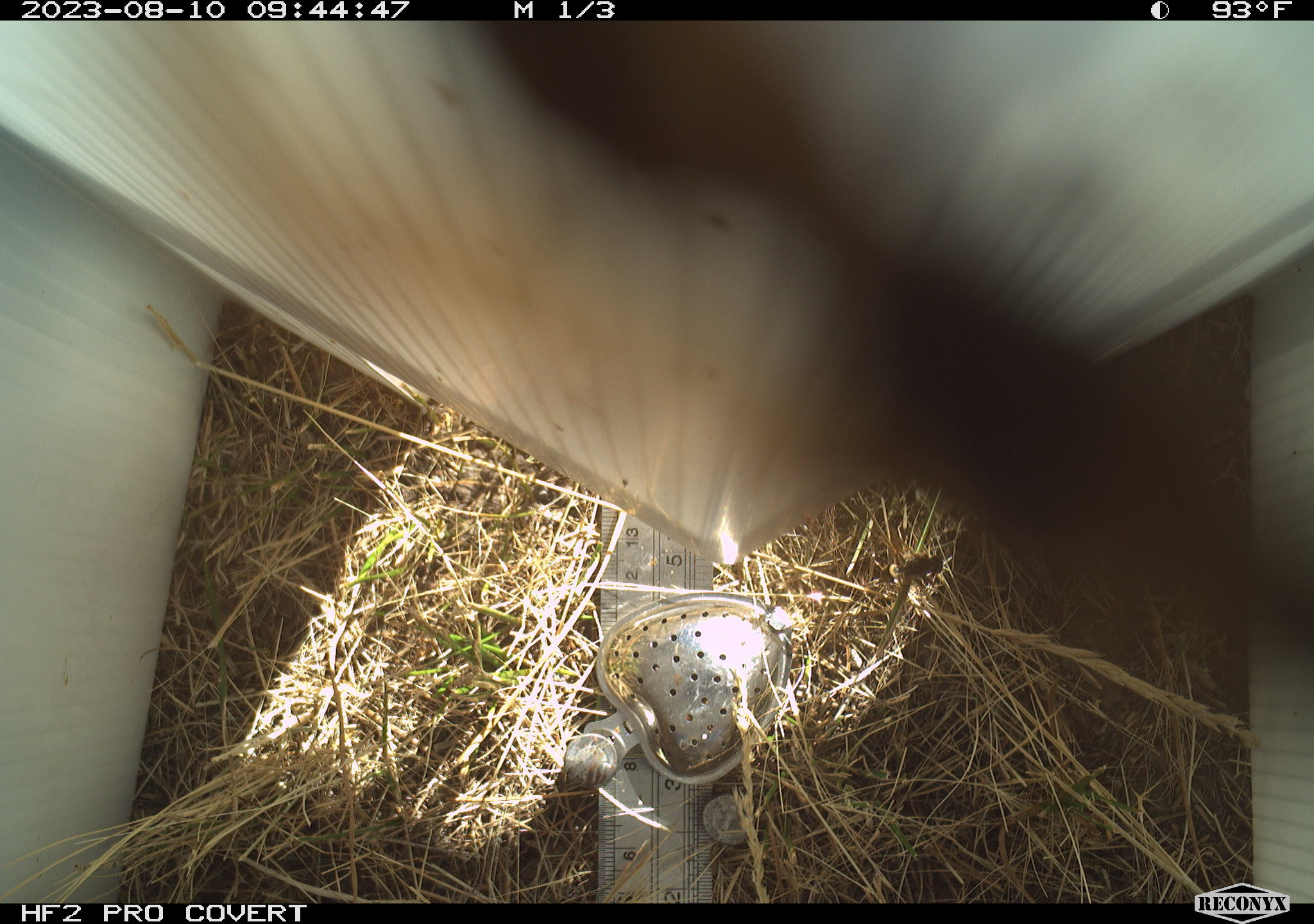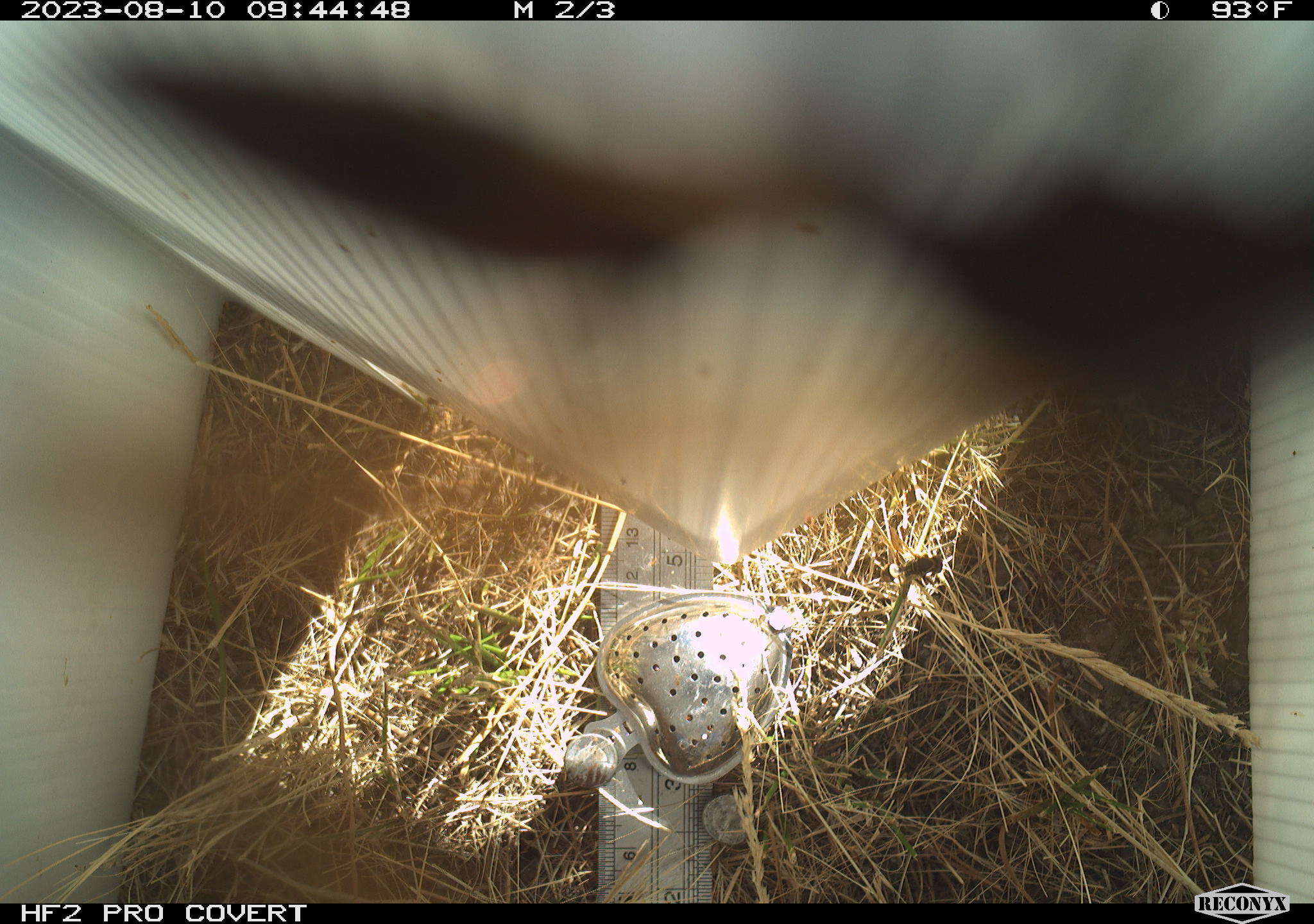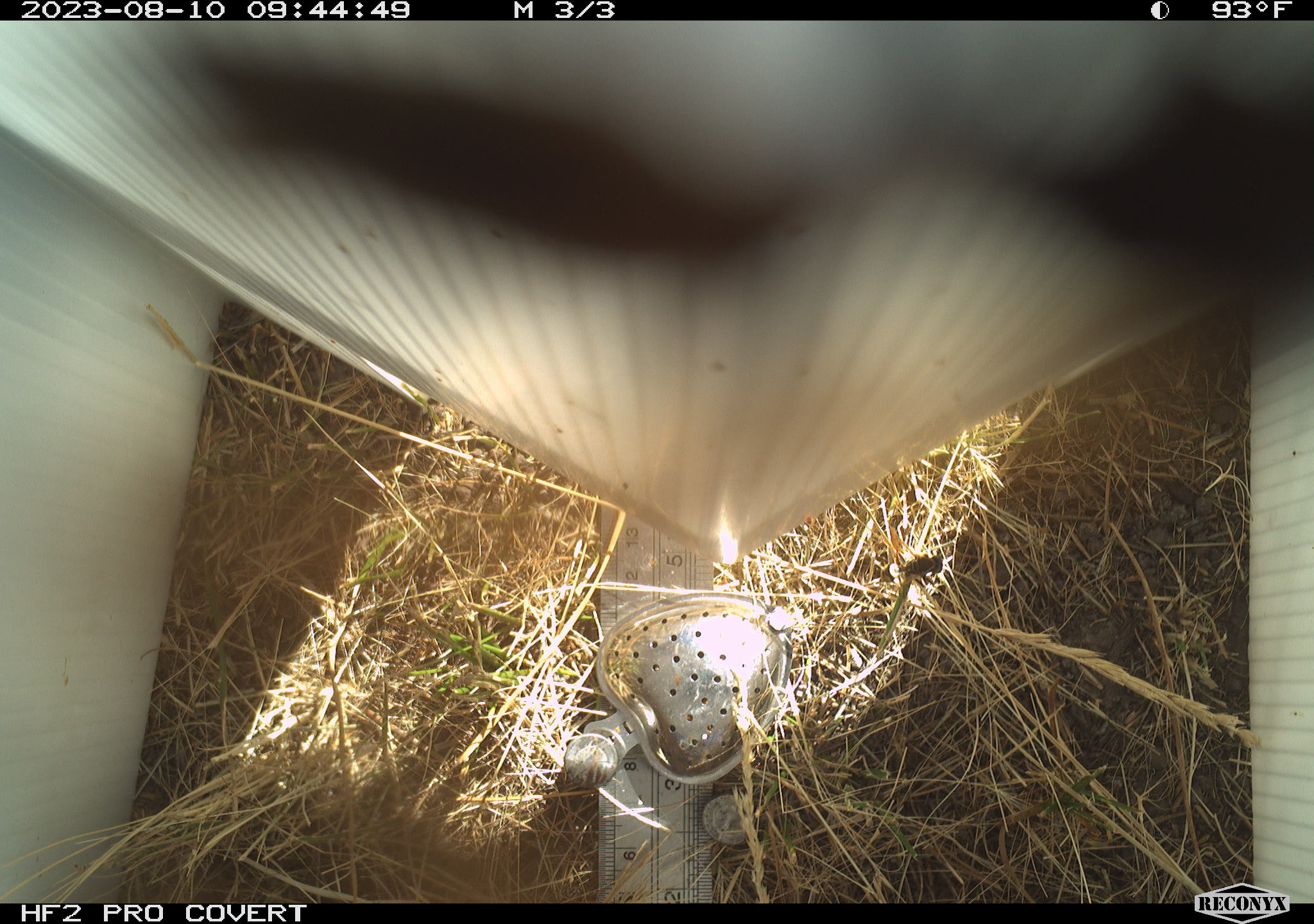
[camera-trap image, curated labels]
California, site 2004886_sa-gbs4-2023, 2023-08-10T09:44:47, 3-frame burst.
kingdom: Animalia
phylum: Arthropoda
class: Insecta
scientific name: Insecta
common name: insect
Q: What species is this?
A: Insect (Insecta).